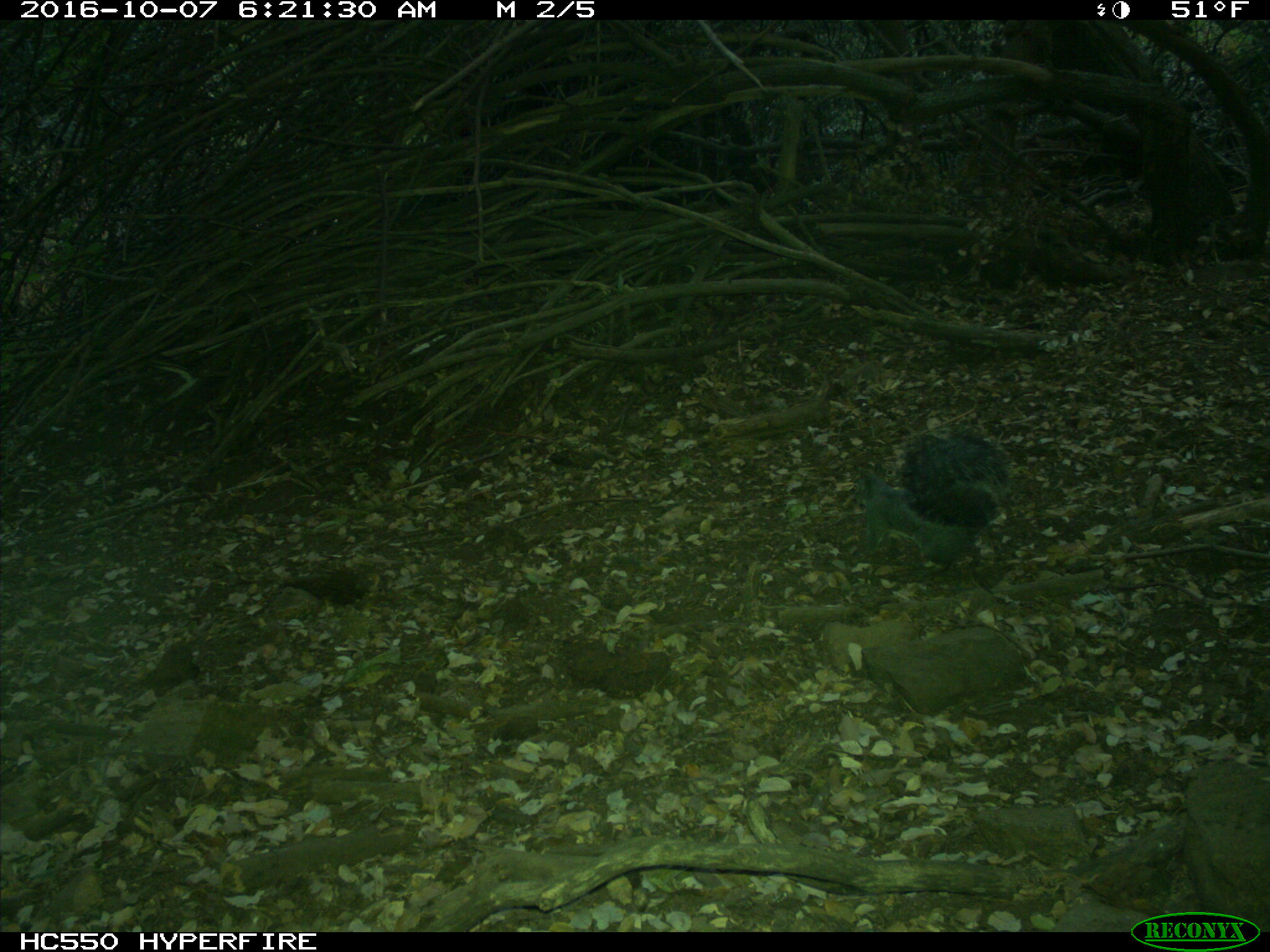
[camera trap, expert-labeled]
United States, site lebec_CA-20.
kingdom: Animalia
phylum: Chordata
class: Mammalia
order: Rodentia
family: Sciuridae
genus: Sciurus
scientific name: Sciurus carolinensis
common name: eastern gray squirrel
Sciurus carolinensis (eastern gray squirrel).